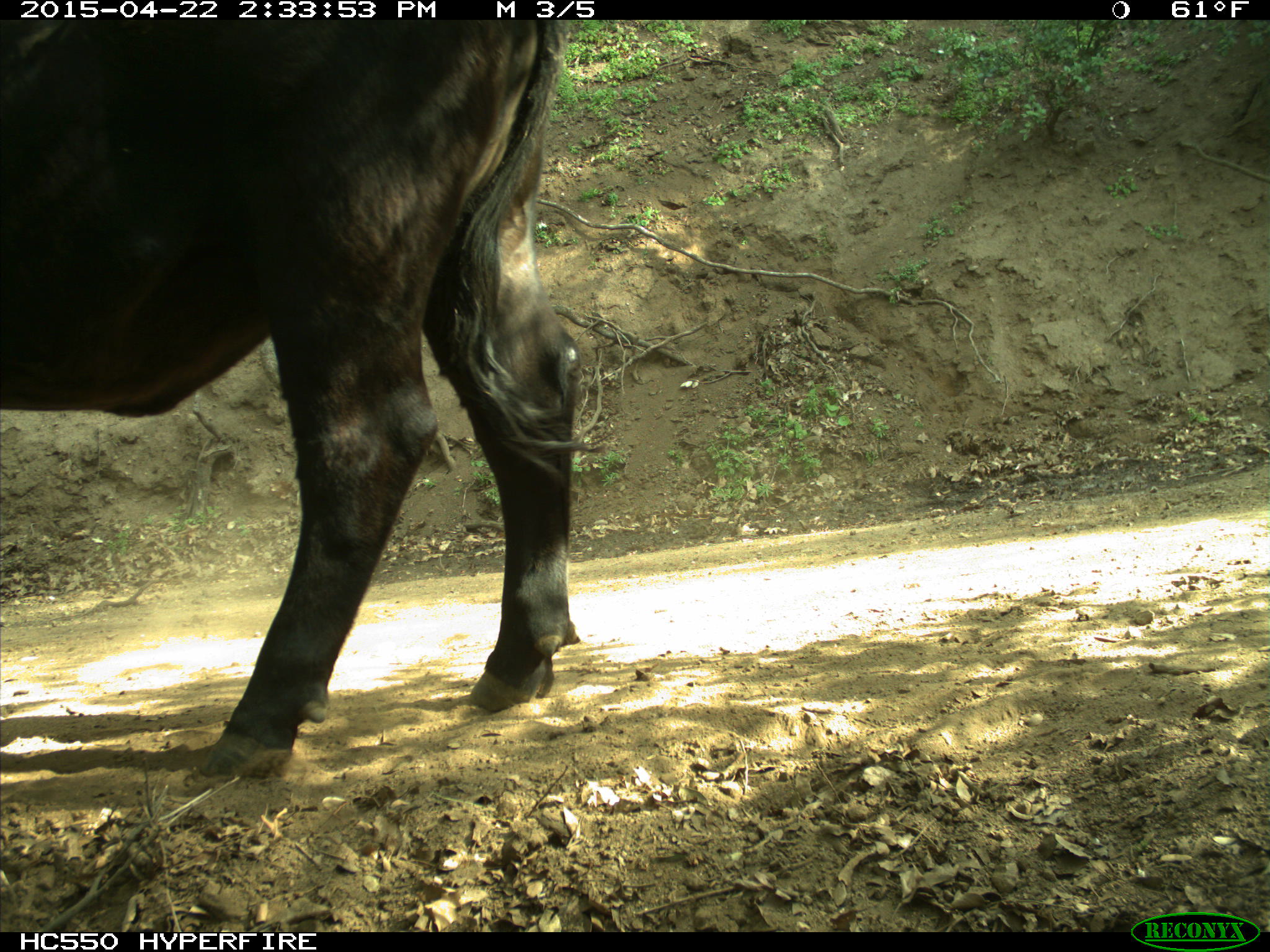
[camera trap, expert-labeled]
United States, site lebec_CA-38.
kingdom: Animalia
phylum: Chordata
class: Mammalia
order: Artiodactyla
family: Bovidae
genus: Bos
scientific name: Bos taurus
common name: domestic cow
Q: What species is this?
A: Bos taurus (domestic cow).